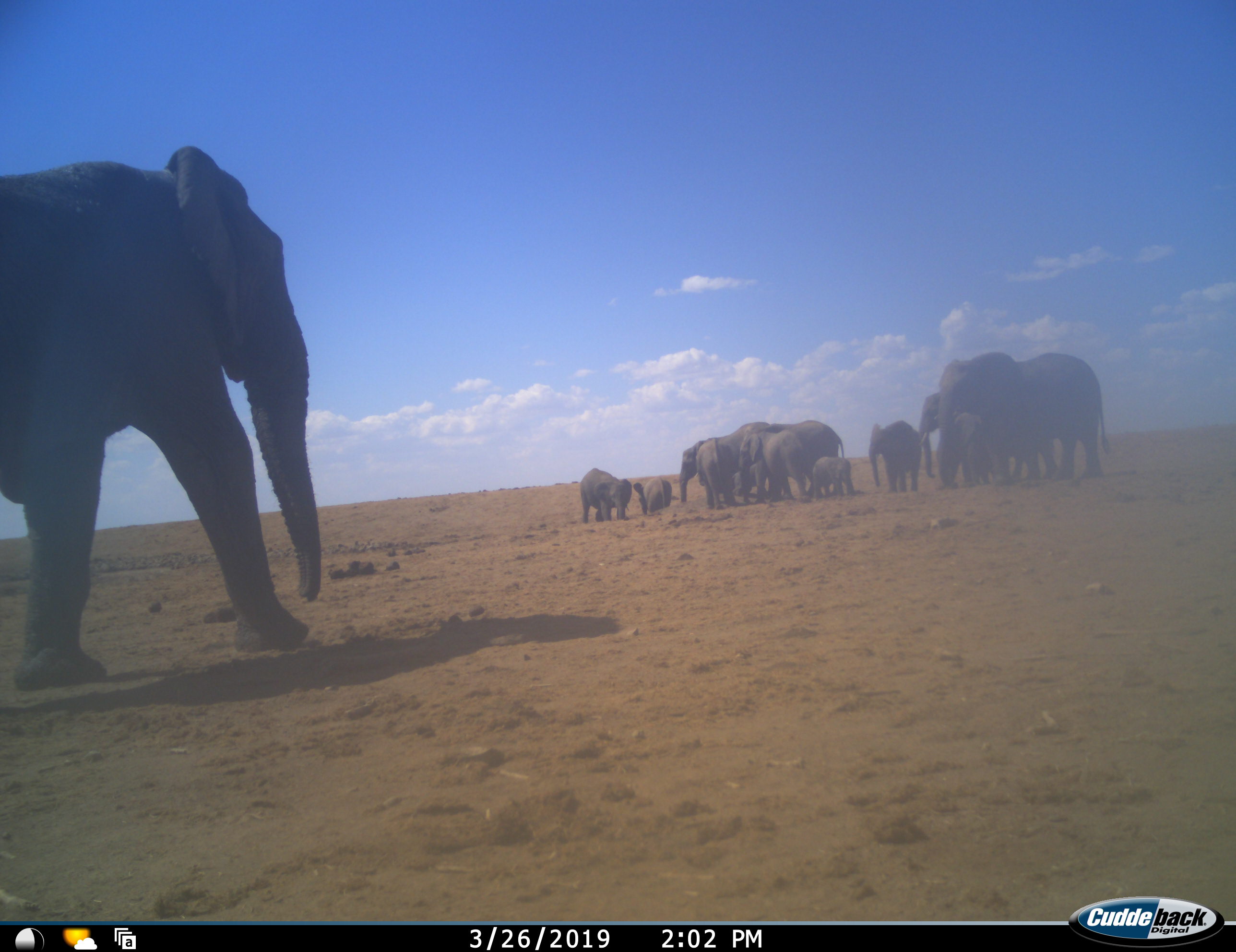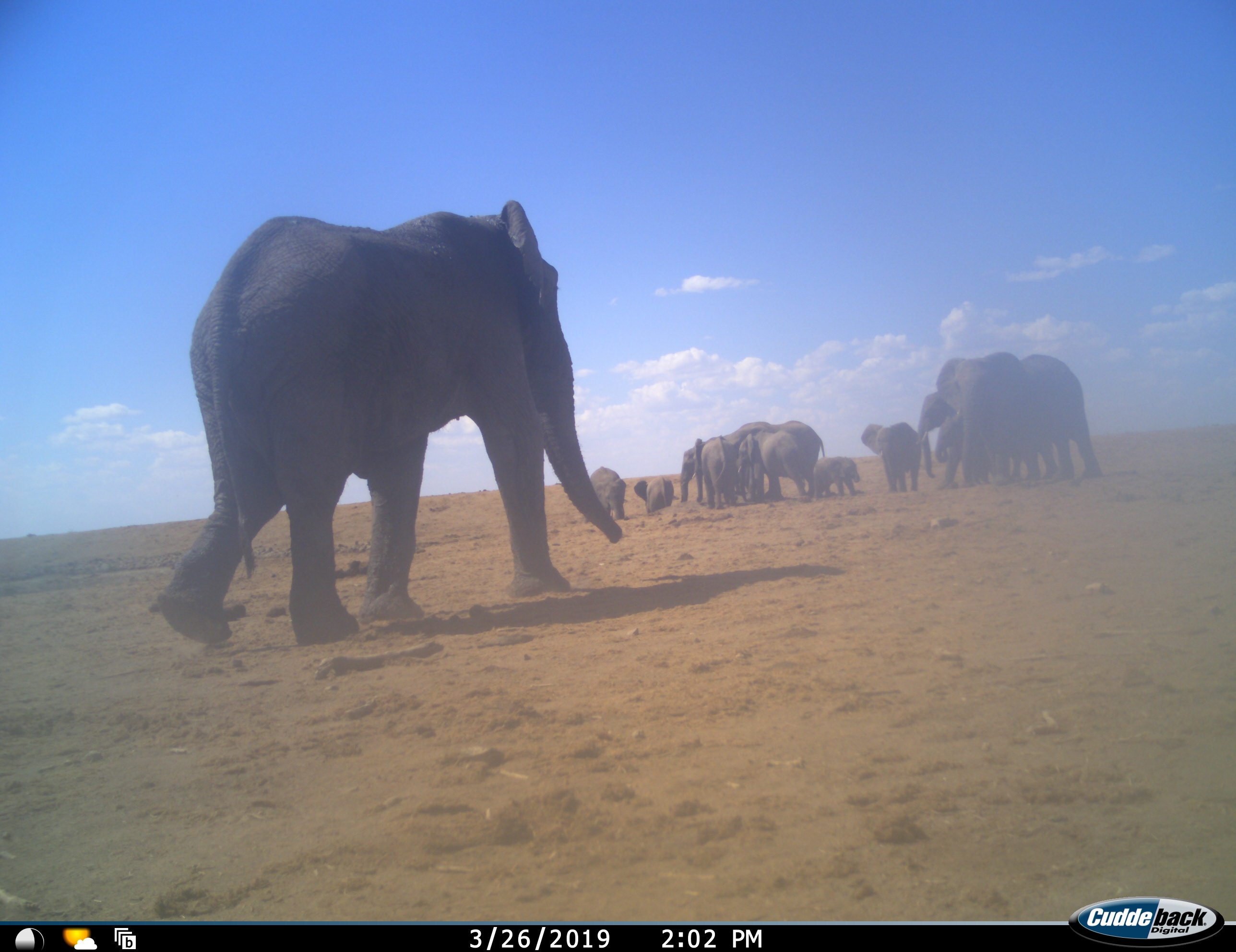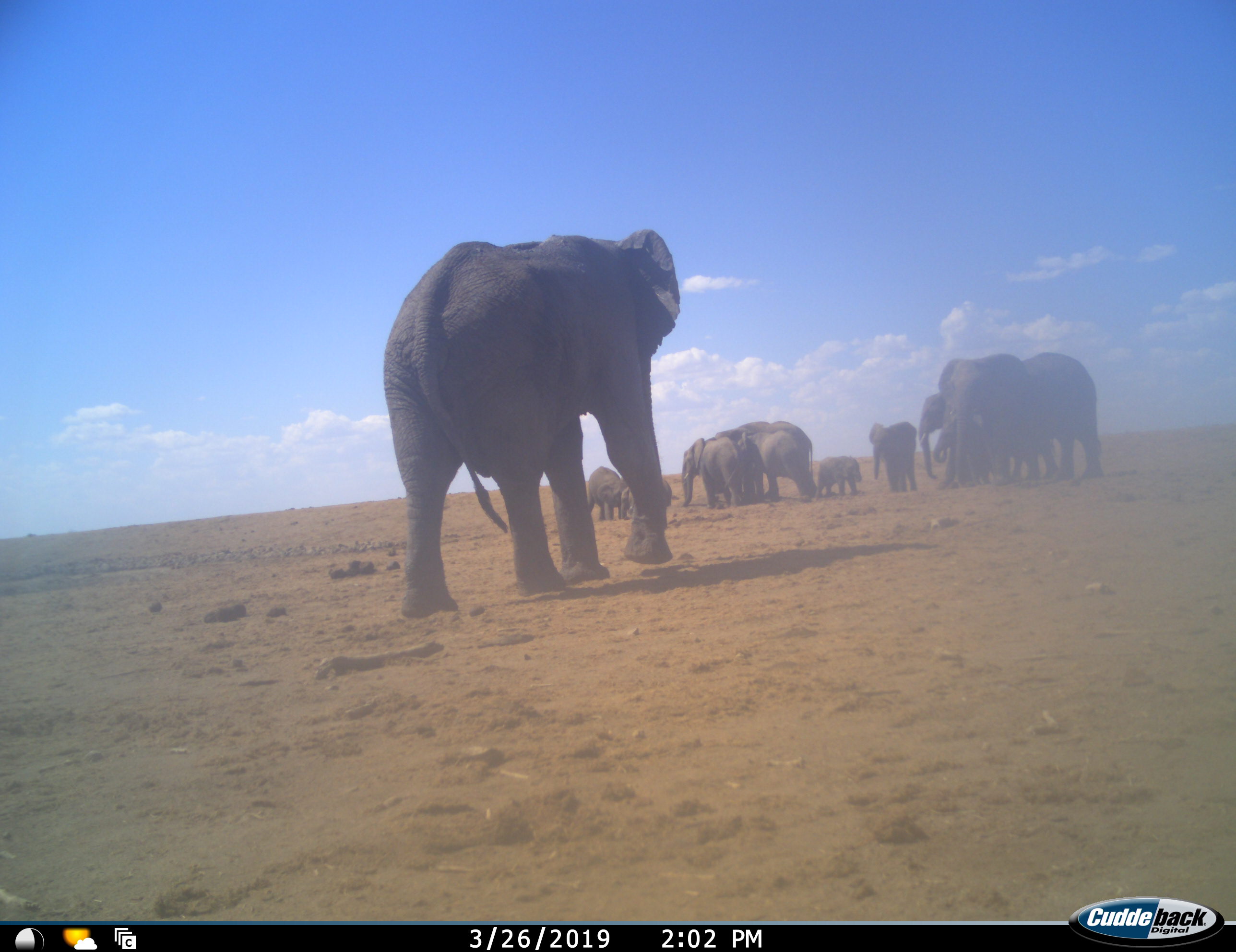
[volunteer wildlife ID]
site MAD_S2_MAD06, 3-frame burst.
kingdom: Animalia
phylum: Chordata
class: Mammalia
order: Proboscidea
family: Elephantidae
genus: Loxodonta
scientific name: Loxodonta africana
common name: african bush elephant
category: elephant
Elephant (african bush elephant) (Loxodonta africana), count 11-50. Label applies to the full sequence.